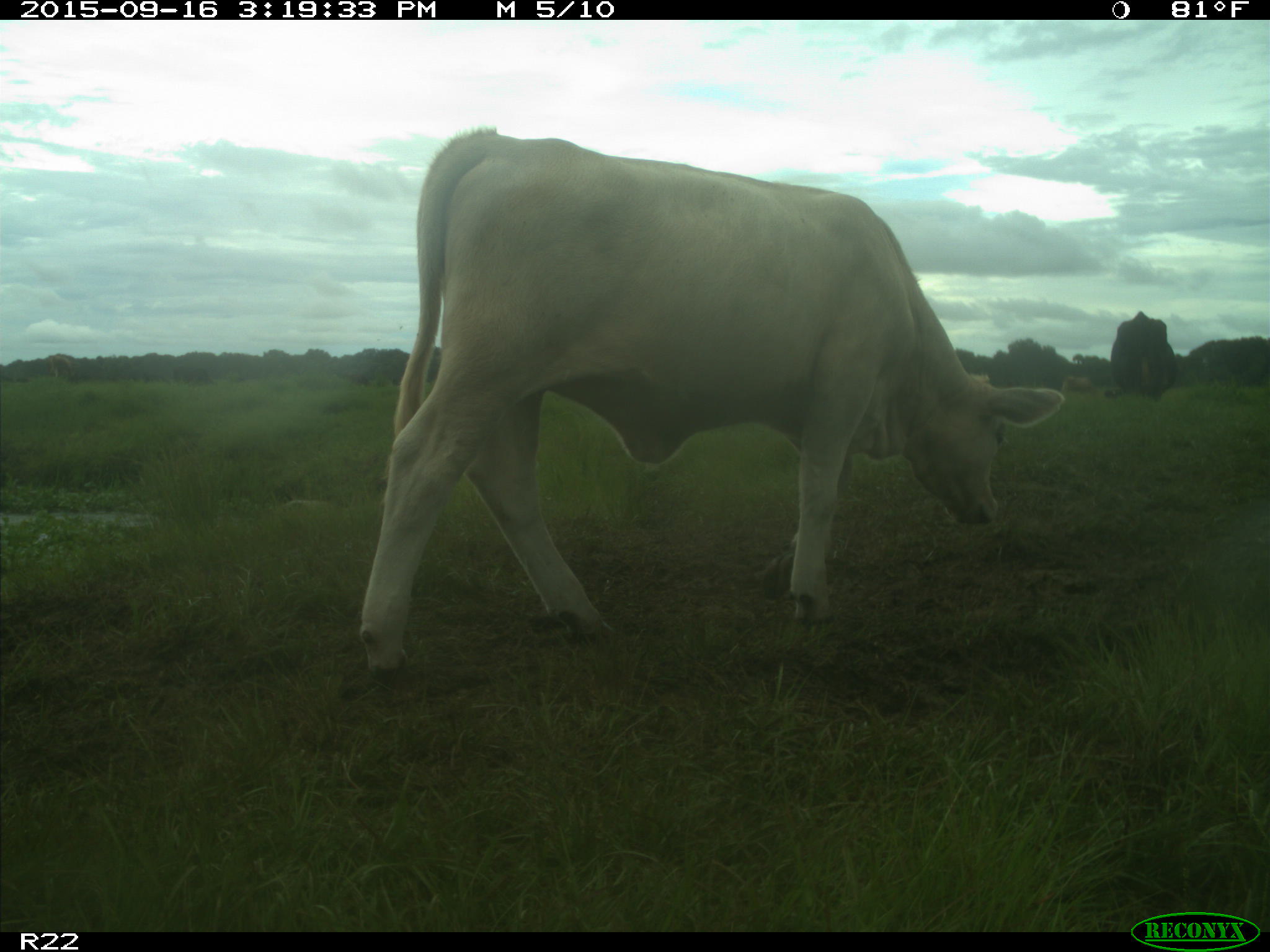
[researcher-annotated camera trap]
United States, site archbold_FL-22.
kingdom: Animalia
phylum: Chordata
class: Mammalia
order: Artiodactyla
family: Bovidae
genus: Bos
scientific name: Bos taurus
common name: domestic cow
Bos taurus (domestic cow).